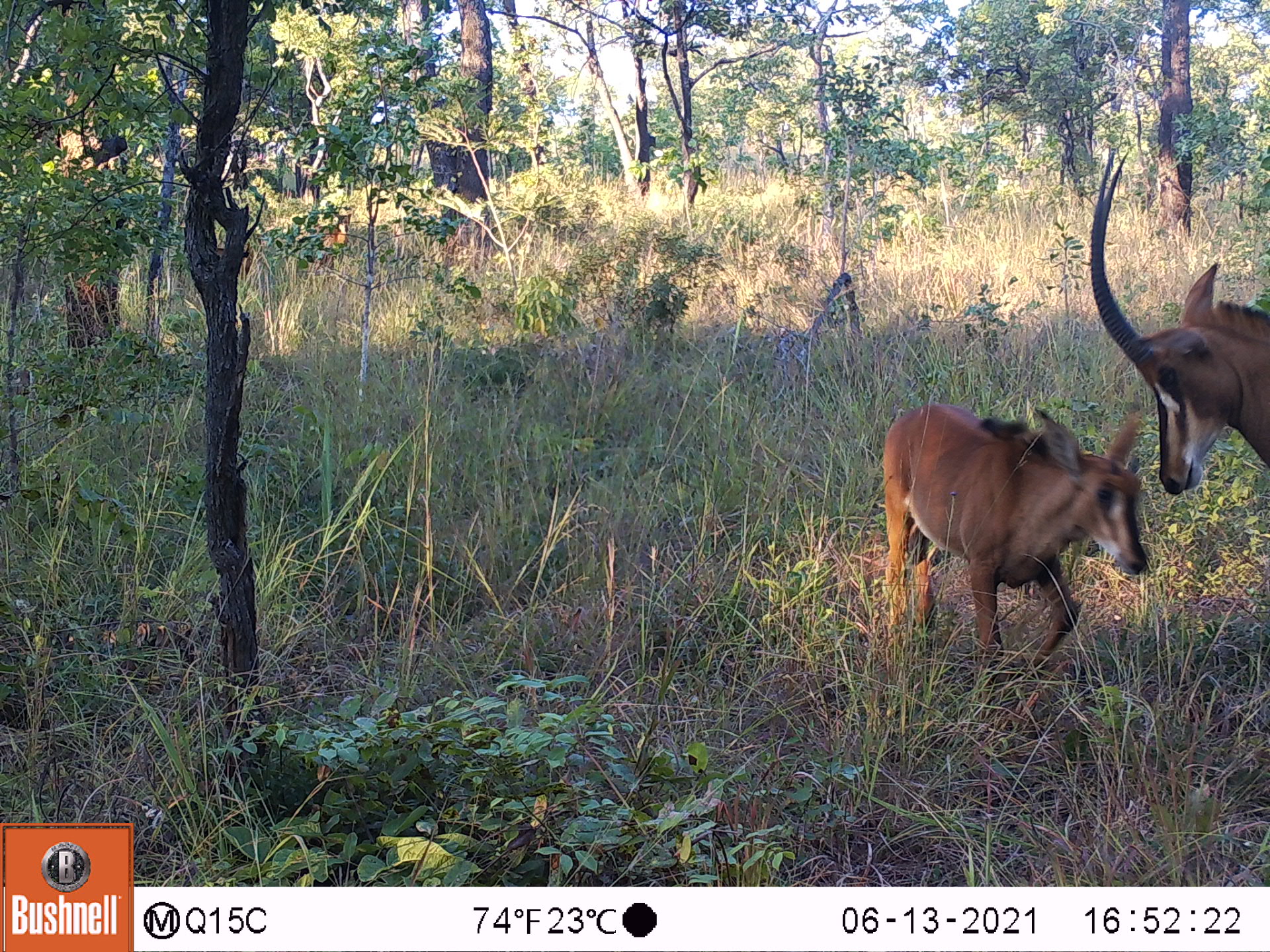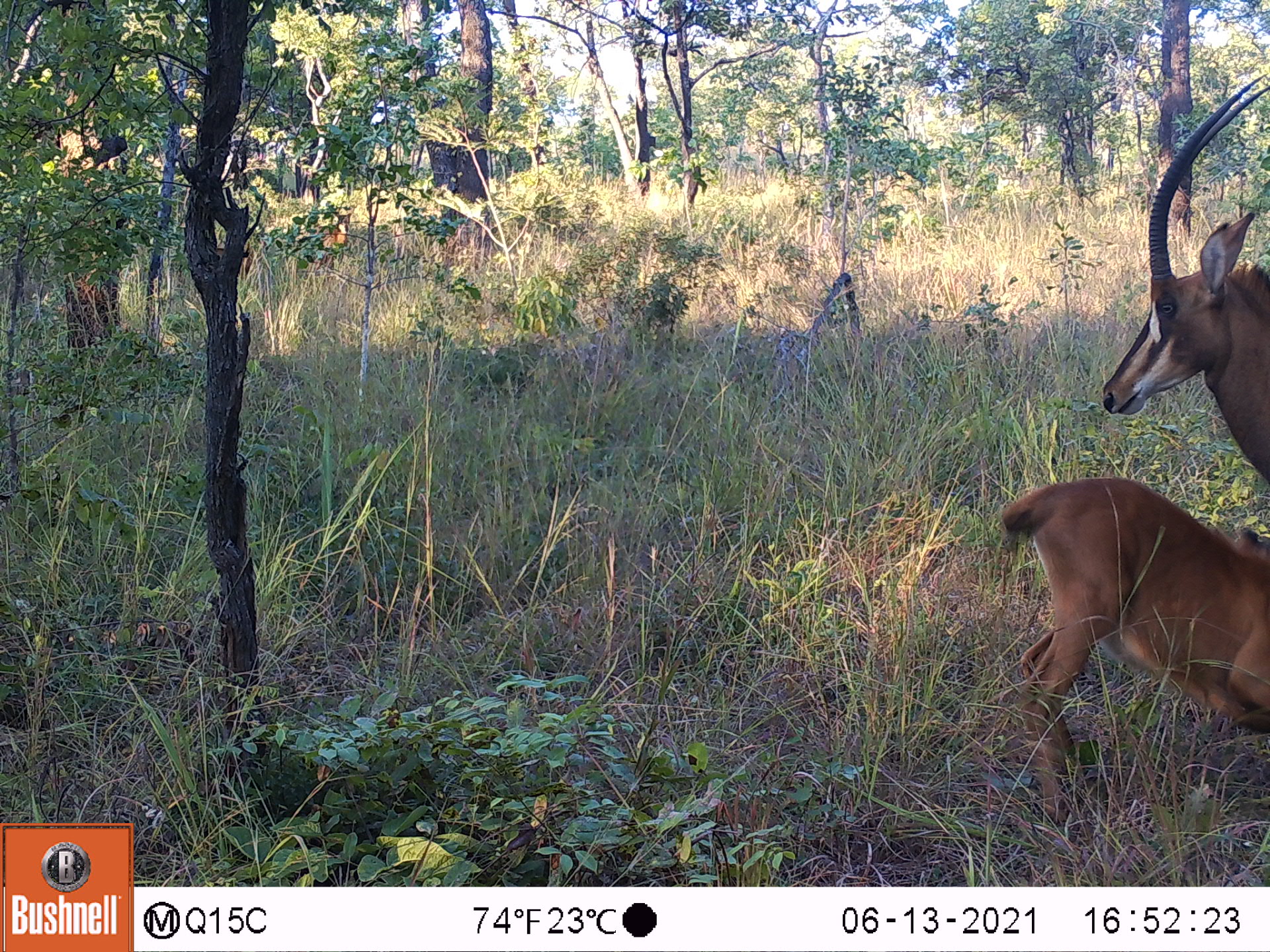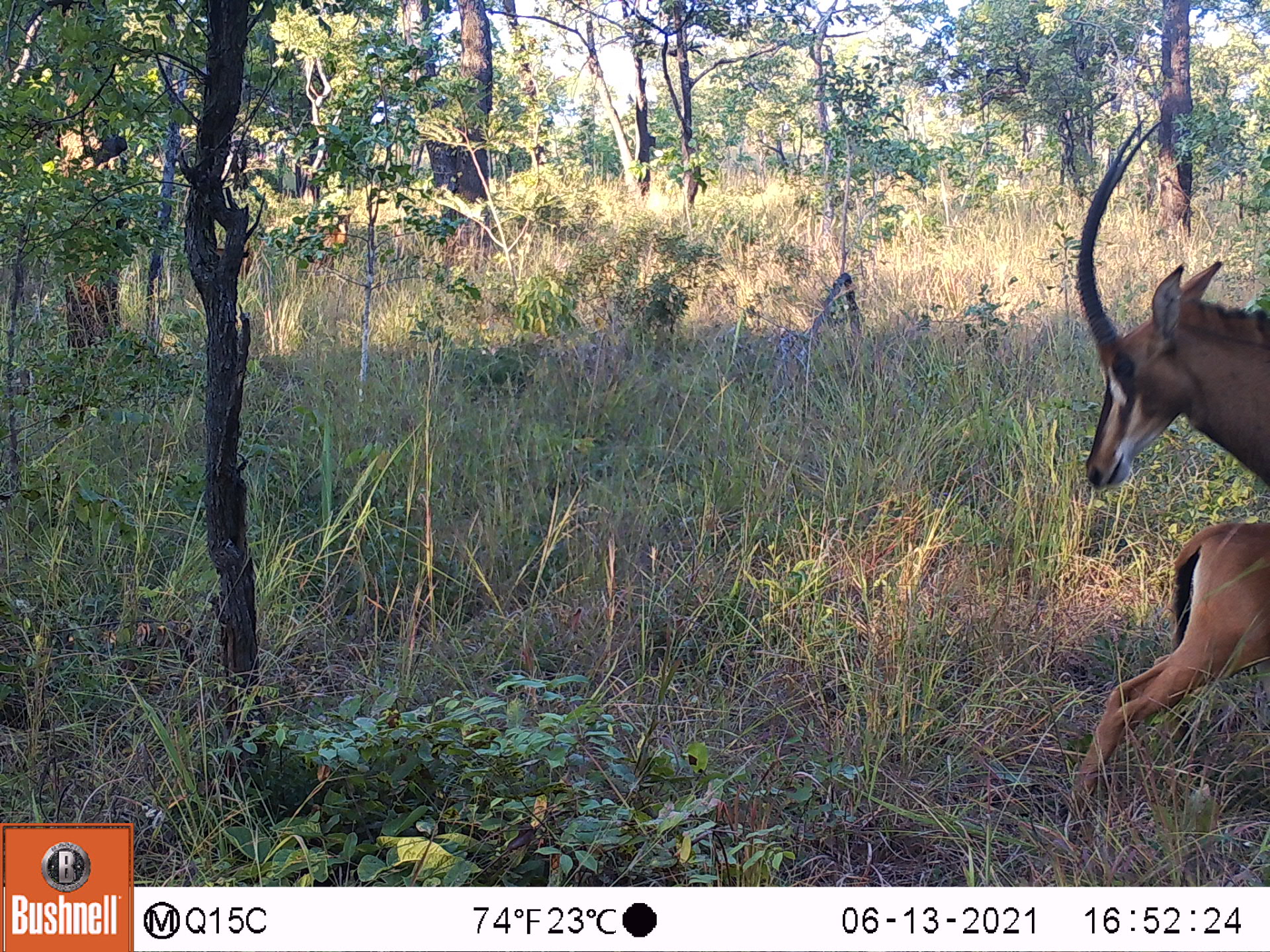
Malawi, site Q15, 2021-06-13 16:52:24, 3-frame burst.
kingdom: Animalia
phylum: Chordata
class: Mammalia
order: Artiodactyla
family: Bovidae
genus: Hippotragus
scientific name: Hippotragus niger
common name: sable antelope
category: sable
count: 2